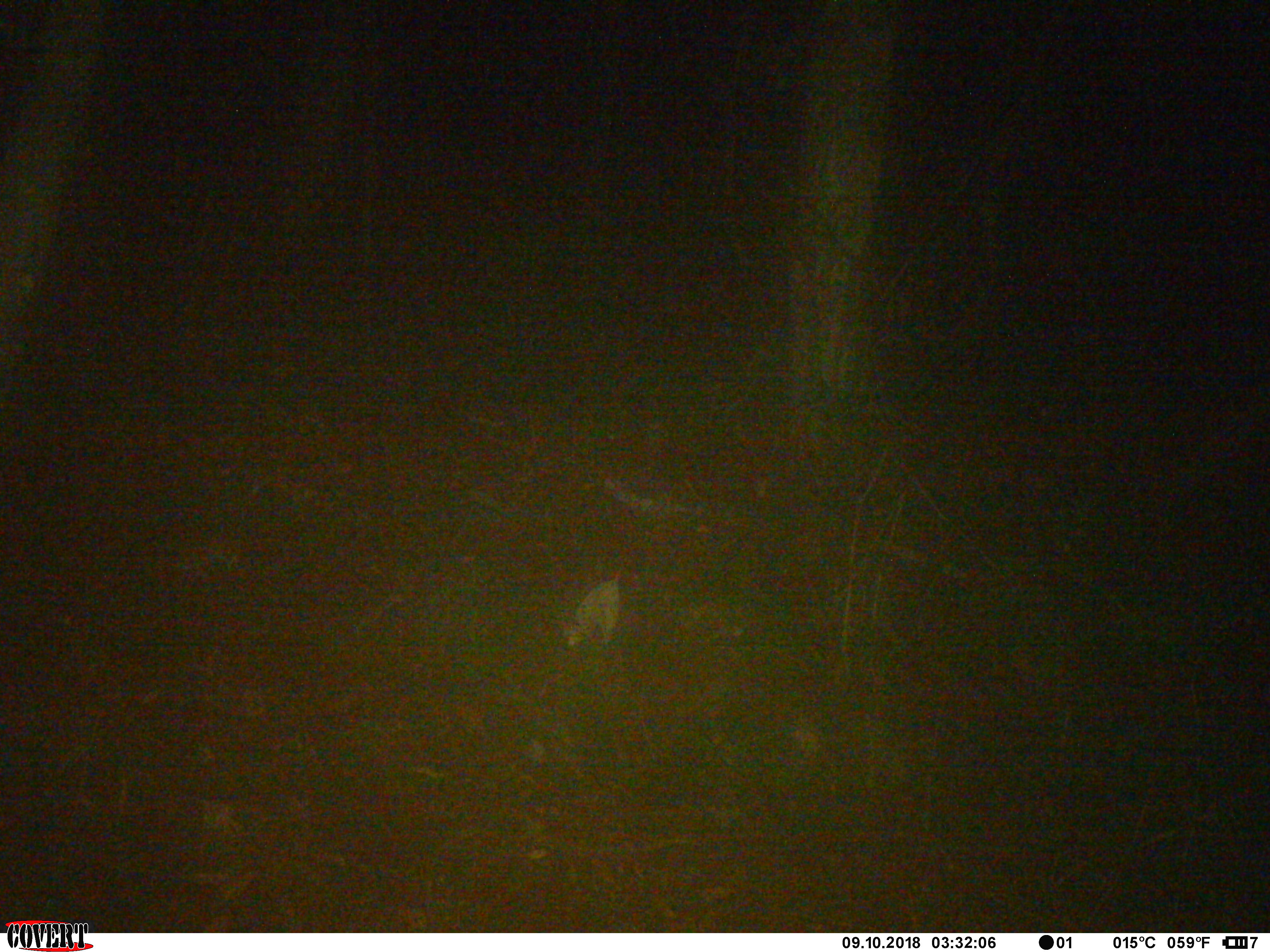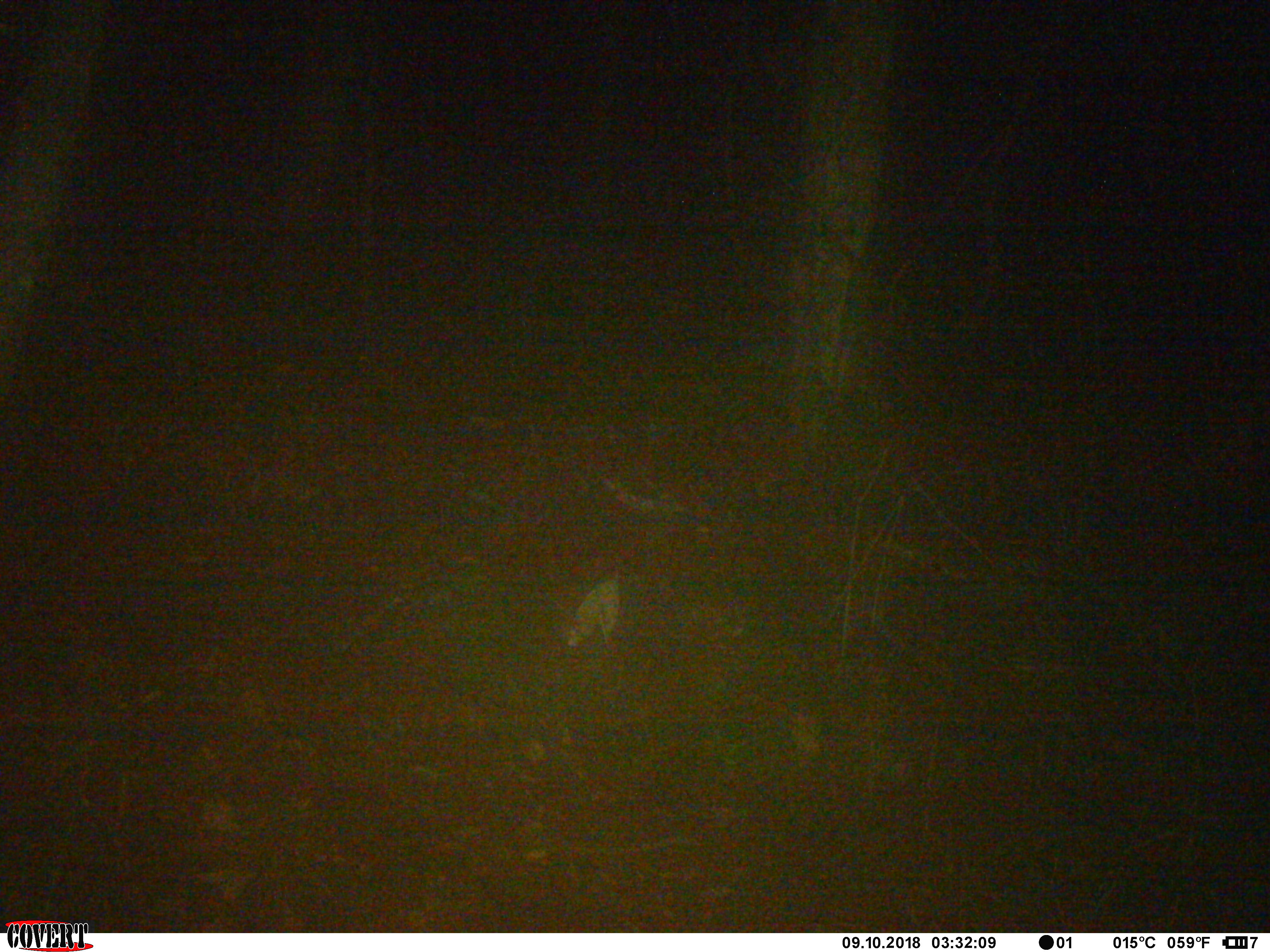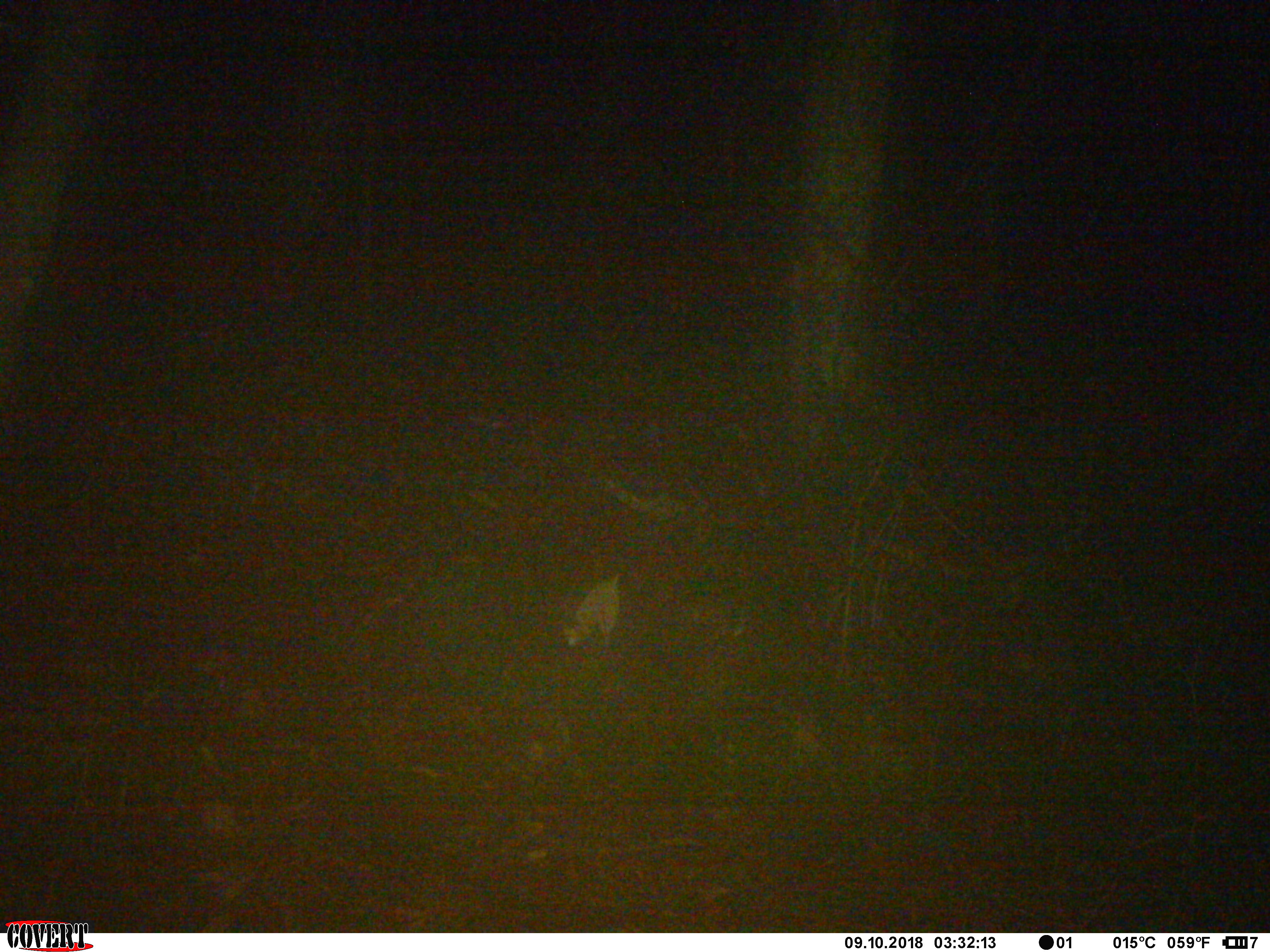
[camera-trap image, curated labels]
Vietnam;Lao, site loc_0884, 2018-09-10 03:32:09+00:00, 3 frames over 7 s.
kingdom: Animalia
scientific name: Animalia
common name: animal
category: unidentified animal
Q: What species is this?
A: Unidentified animal (animal) (Animalia).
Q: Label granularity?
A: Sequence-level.